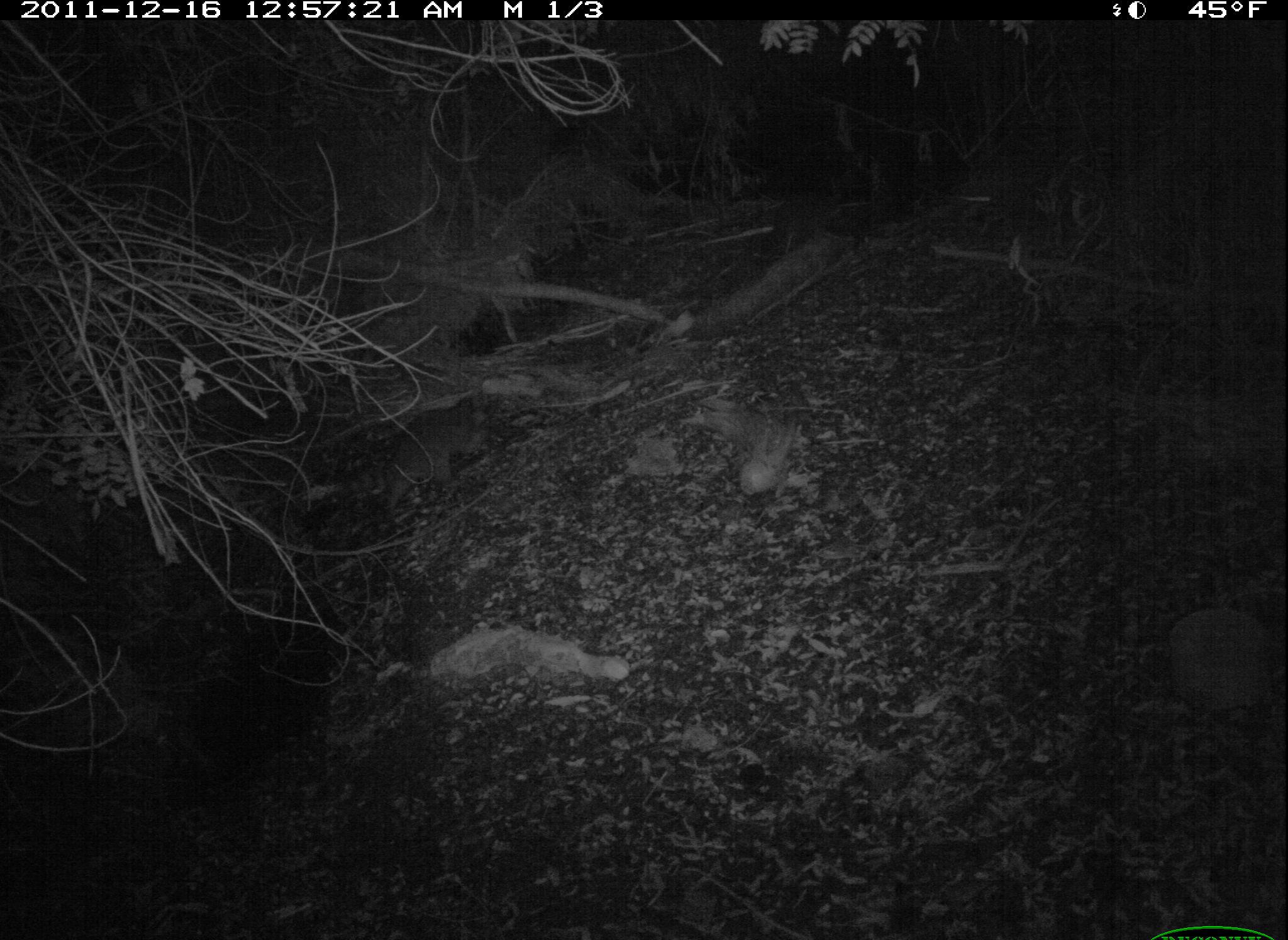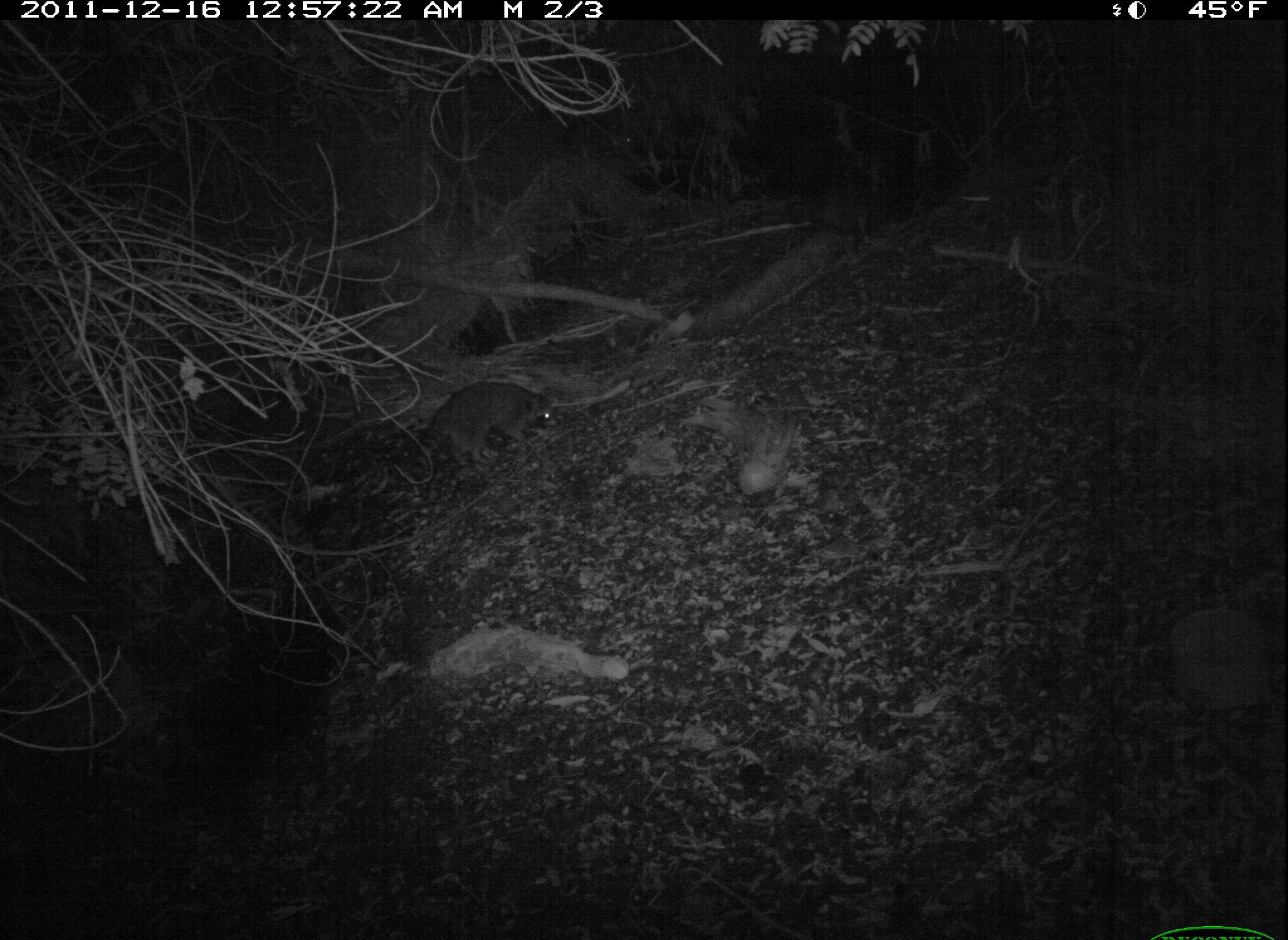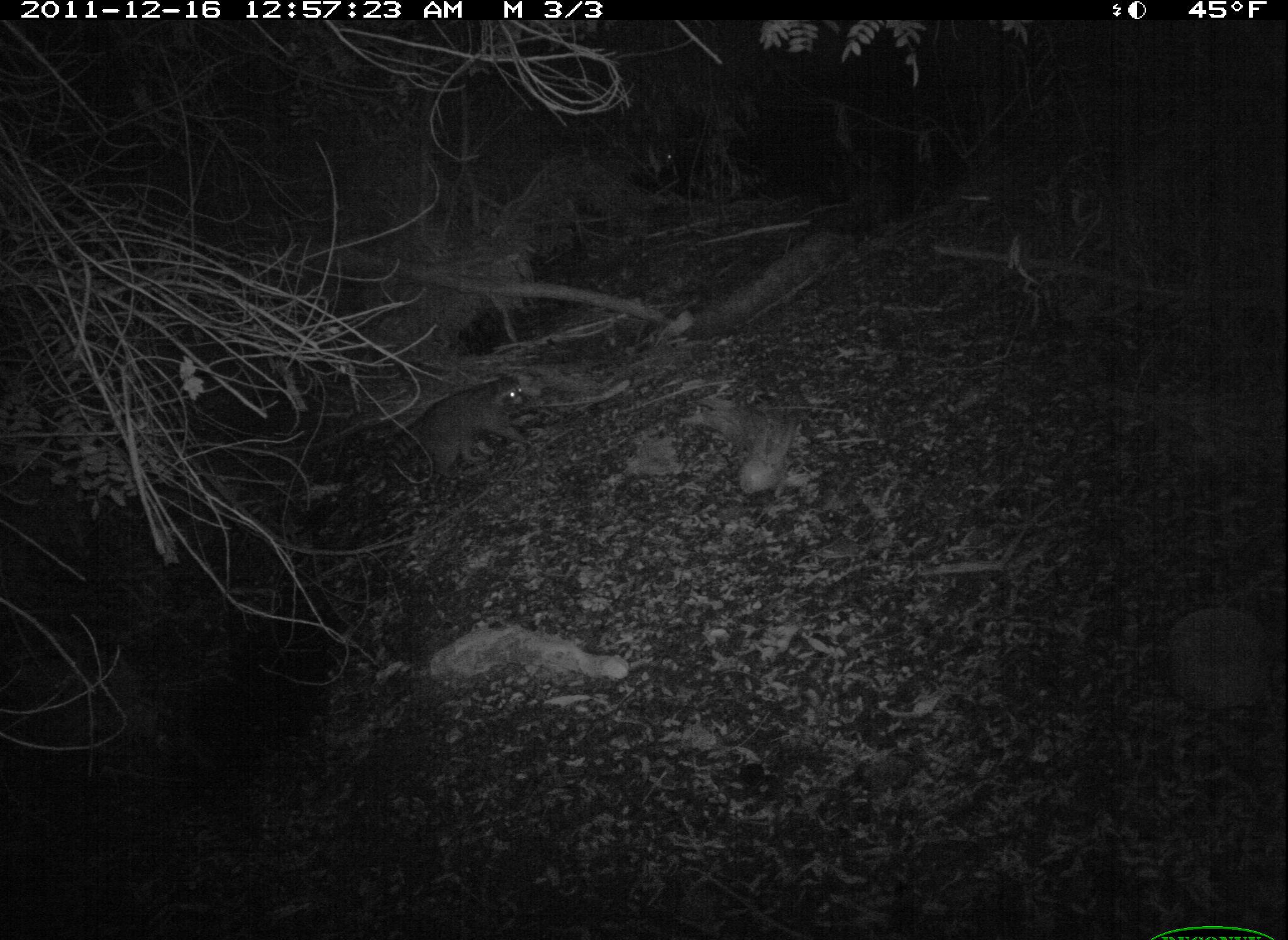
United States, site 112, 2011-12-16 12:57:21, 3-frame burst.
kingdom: Animalia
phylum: Chordata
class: Mammalia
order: Carnivora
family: Procyonidae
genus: Procyon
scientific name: Procyon lotor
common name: raccoon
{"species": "raccoon (Procyon lotor)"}